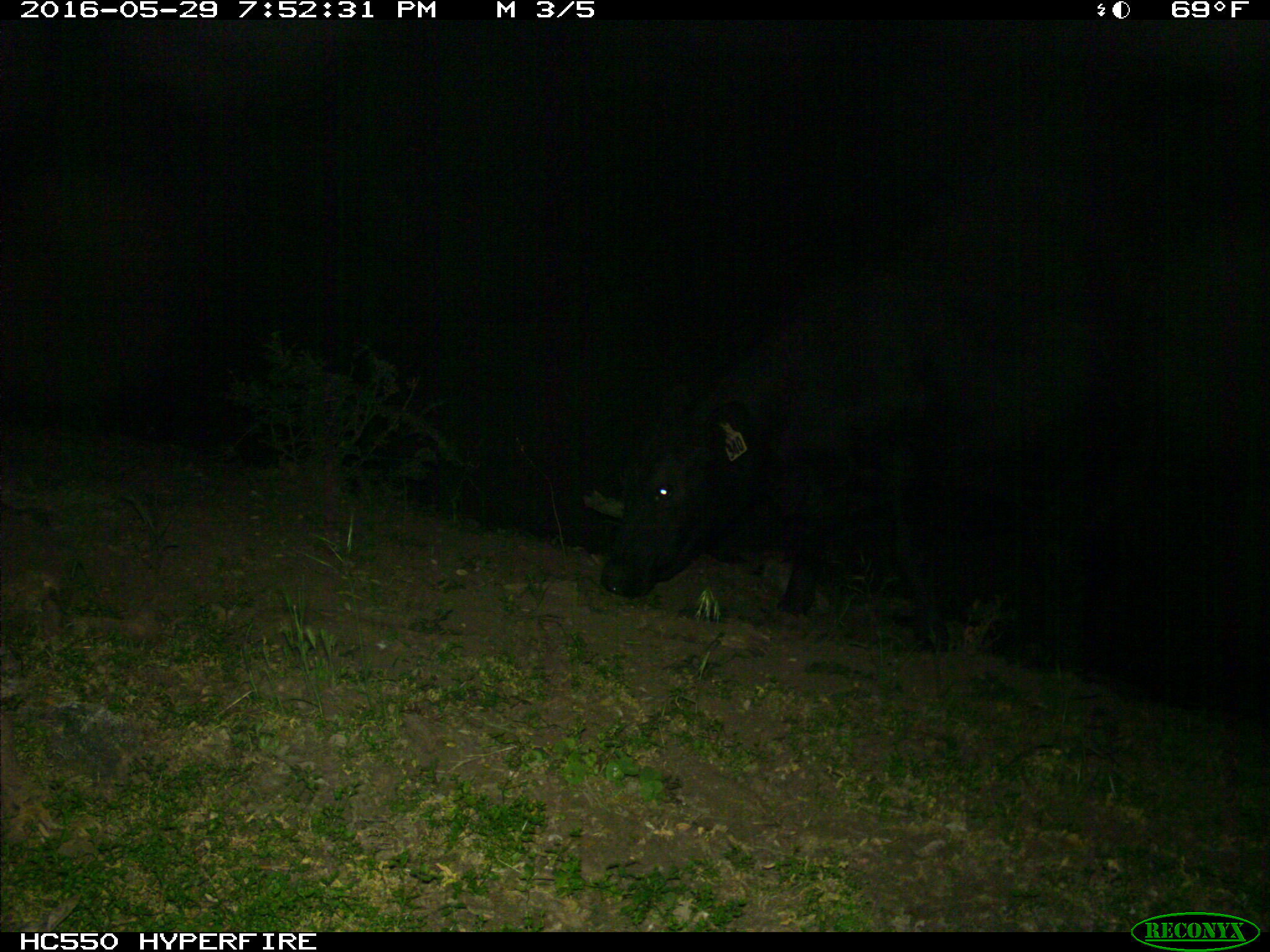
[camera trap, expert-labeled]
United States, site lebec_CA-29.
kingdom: Animalia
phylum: Chordata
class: Mammalia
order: Artiodactyla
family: Bovidae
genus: Bos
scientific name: Bos taurus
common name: domestic cow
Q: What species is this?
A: Bos taurus (domestic cow).